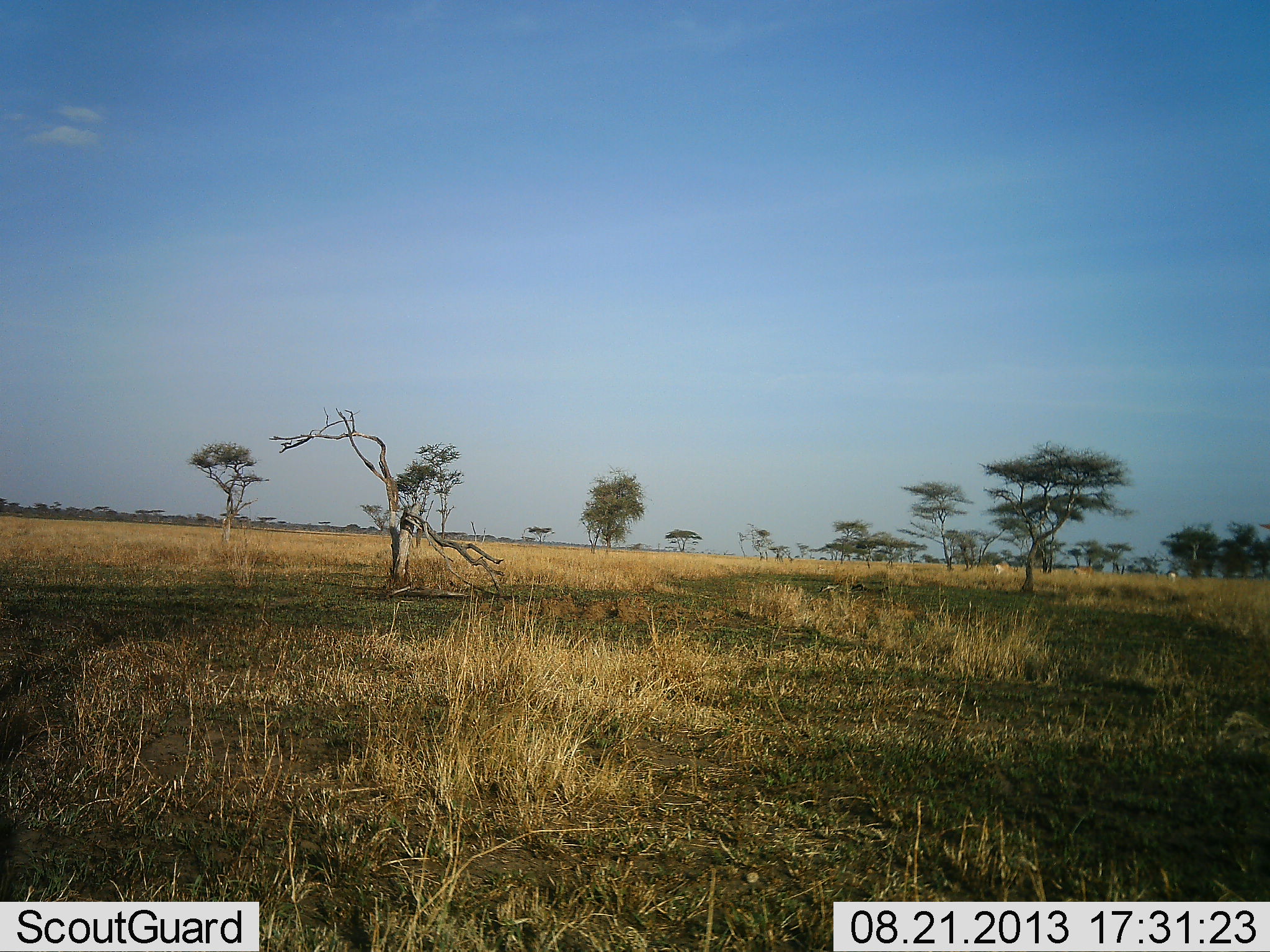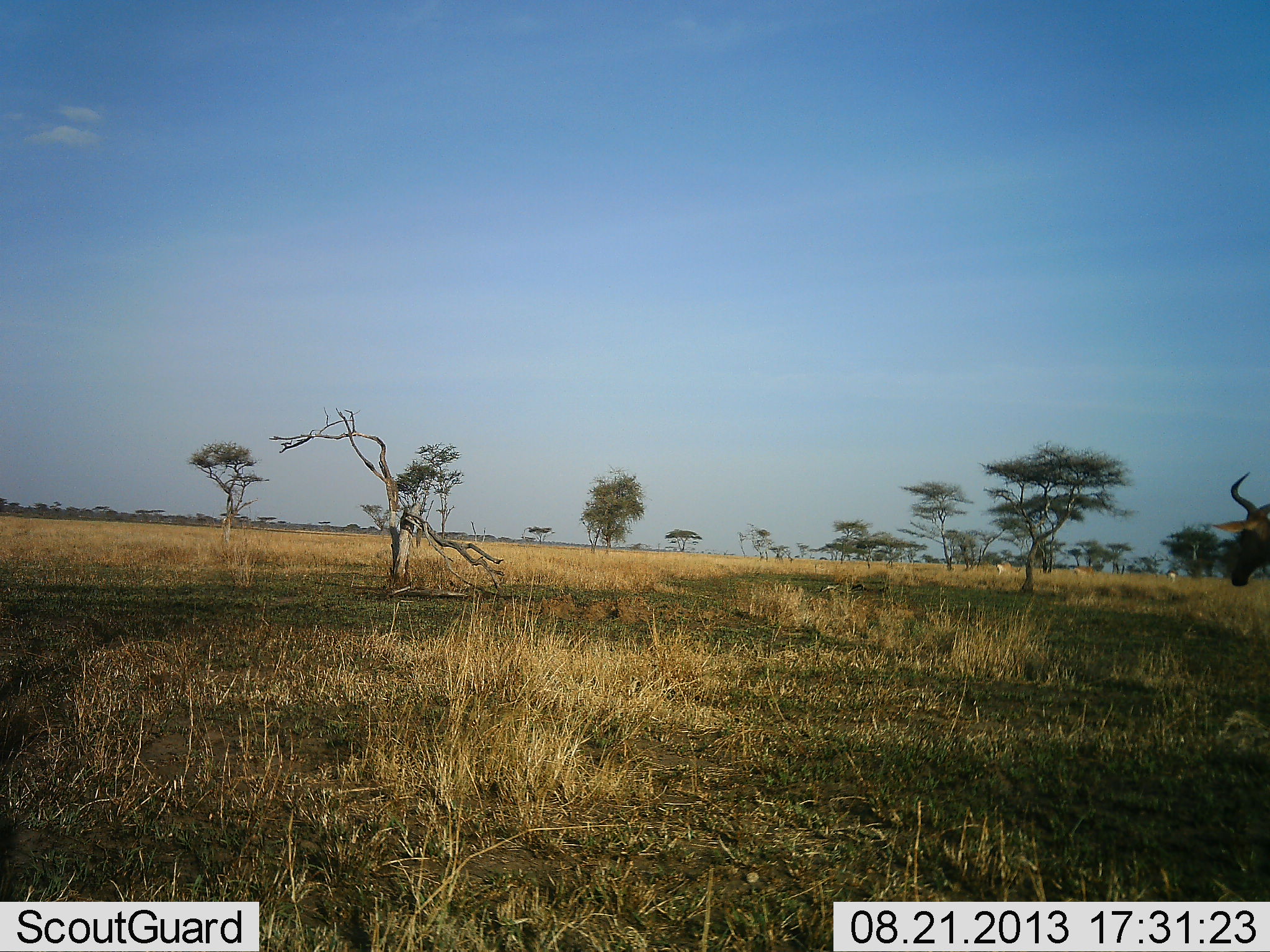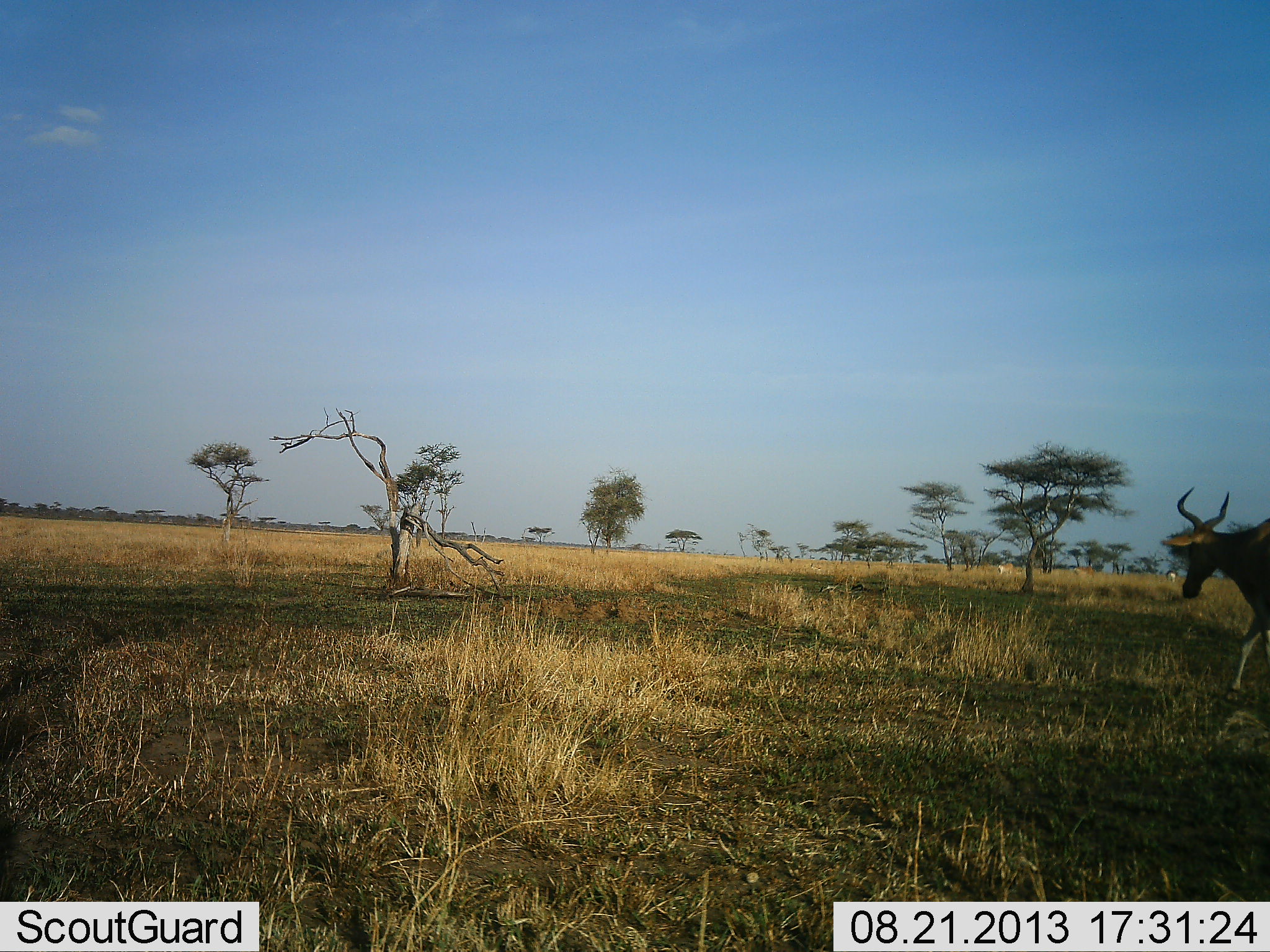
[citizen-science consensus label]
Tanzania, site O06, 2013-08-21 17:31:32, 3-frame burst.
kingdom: Animalia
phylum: Chordata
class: Mammalia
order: Artiodactyla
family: Bovidae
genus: Alcelaphus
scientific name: Alcelaphus buselaphus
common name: hartebeest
Hartebeest (Alcelaphus buselaphus), count 1. Behavior (volunteer vote fractions): standing 0%, resting 0%, moving 100%, interacting 0%. Young present (vote fraction): 0%. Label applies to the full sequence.